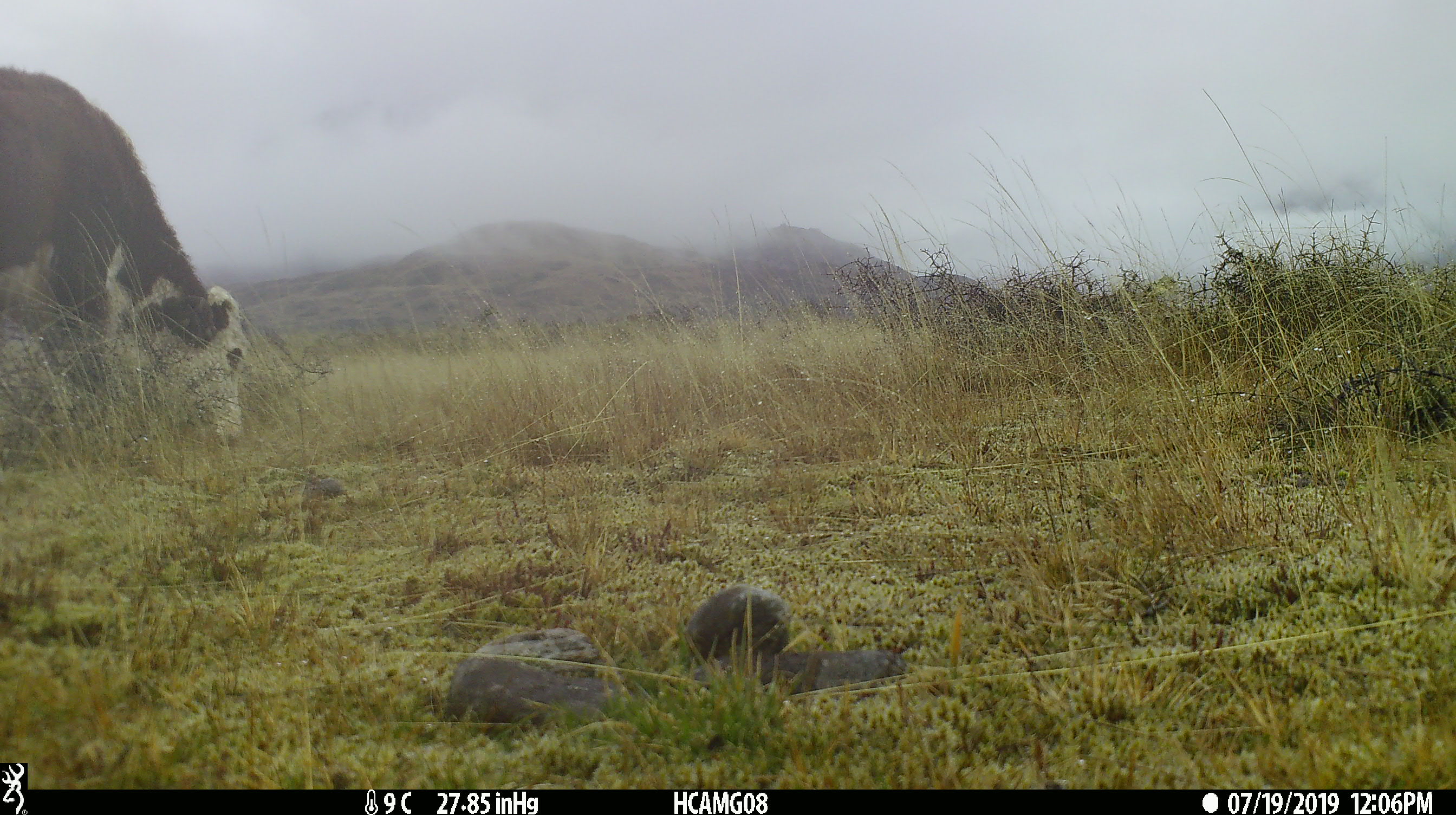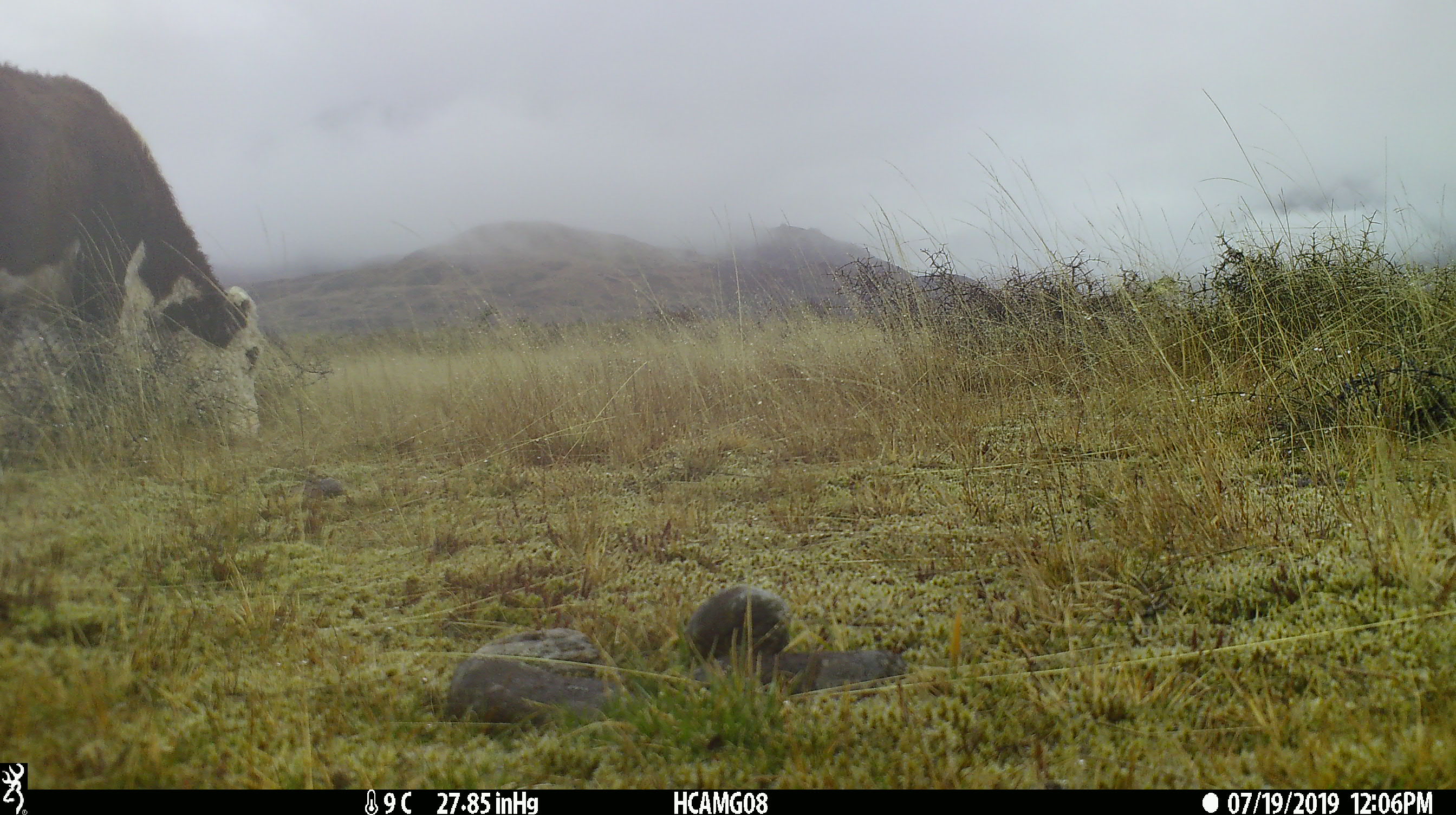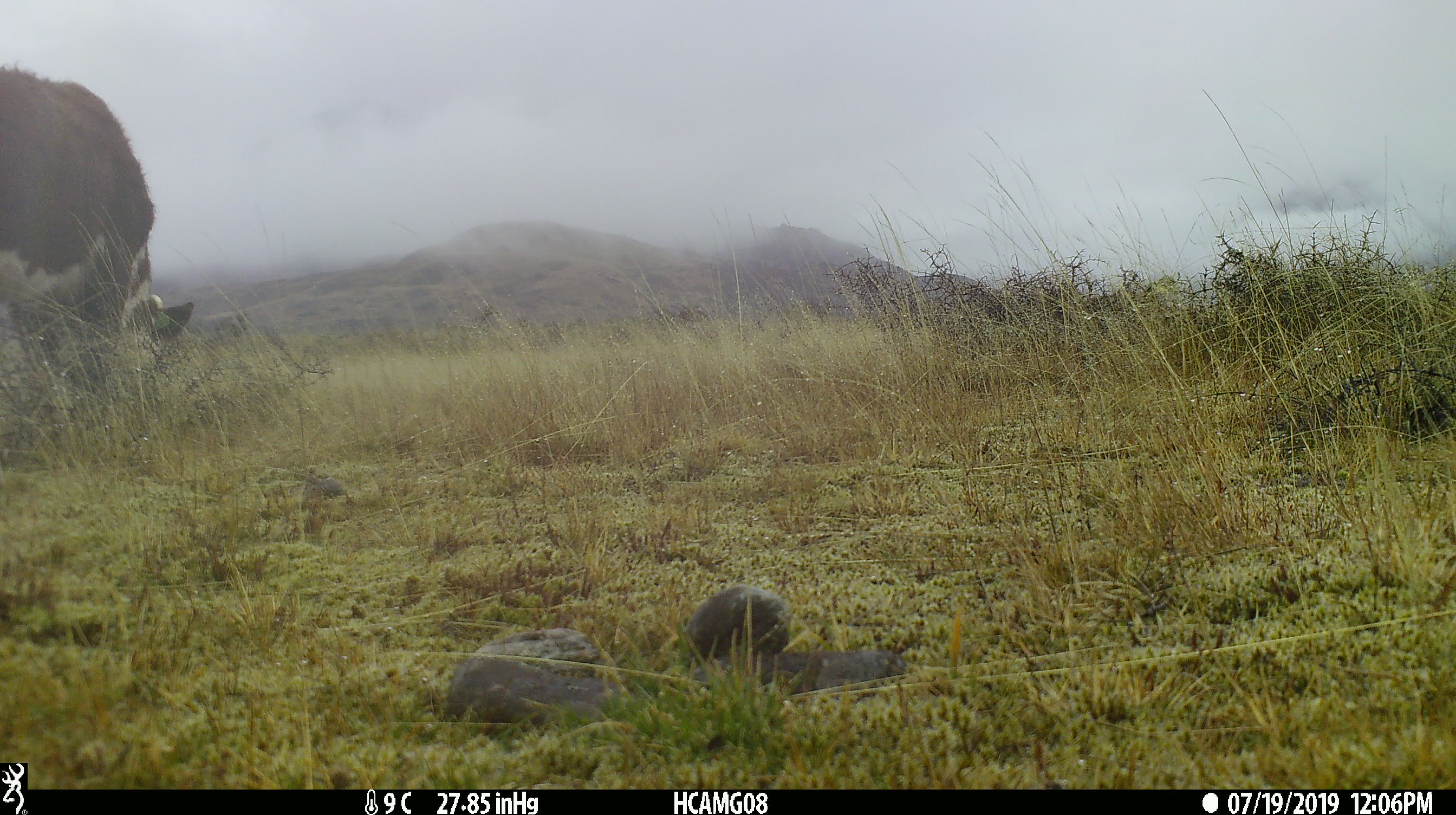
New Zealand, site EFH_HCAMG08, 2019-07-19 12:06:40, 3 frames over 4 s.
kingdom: Animalia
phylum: Chordata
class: Mammalia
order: Artiodactyla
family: Bovidae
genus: Bos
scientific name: Bos taurus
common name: domestic cow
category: cow